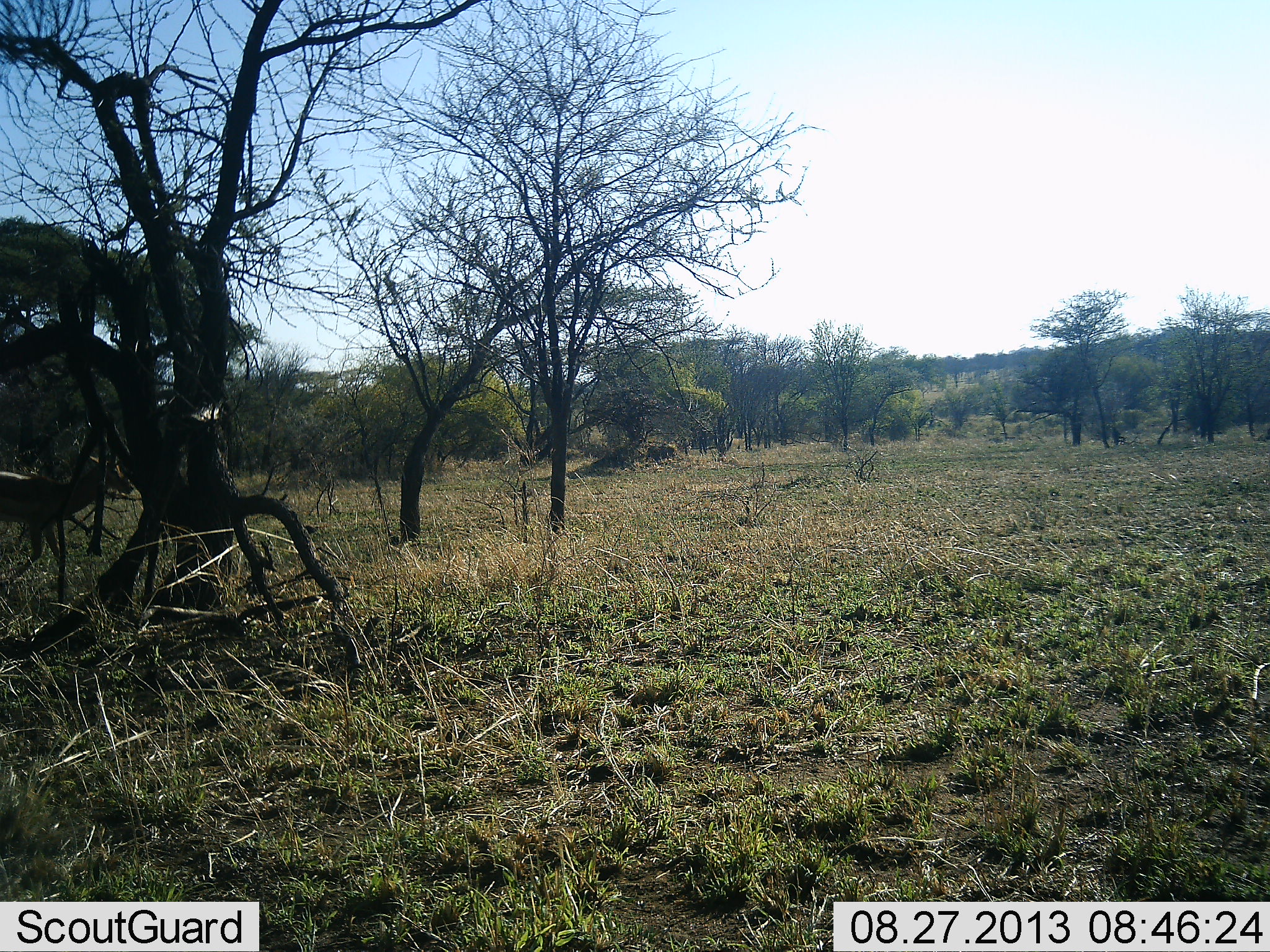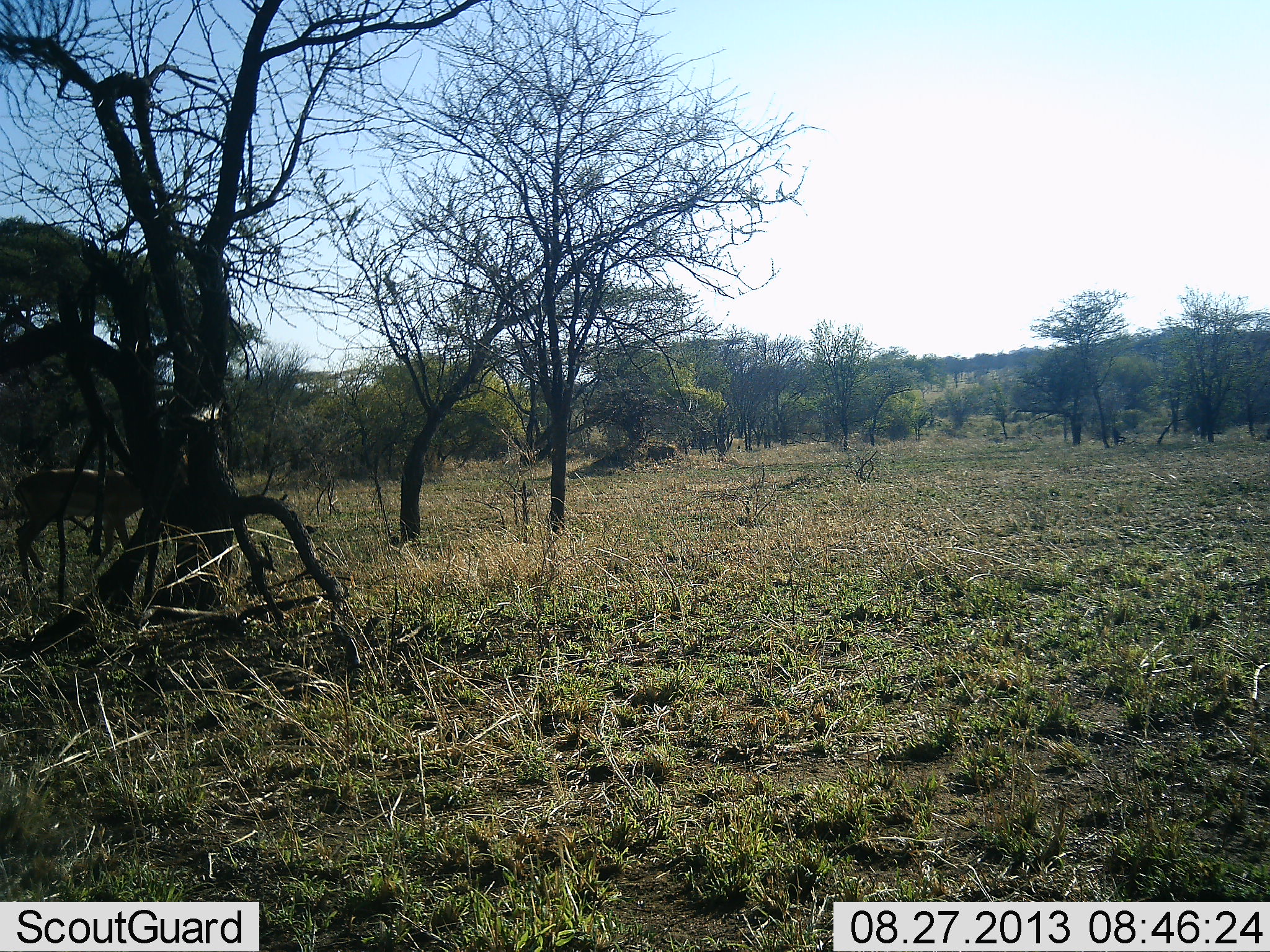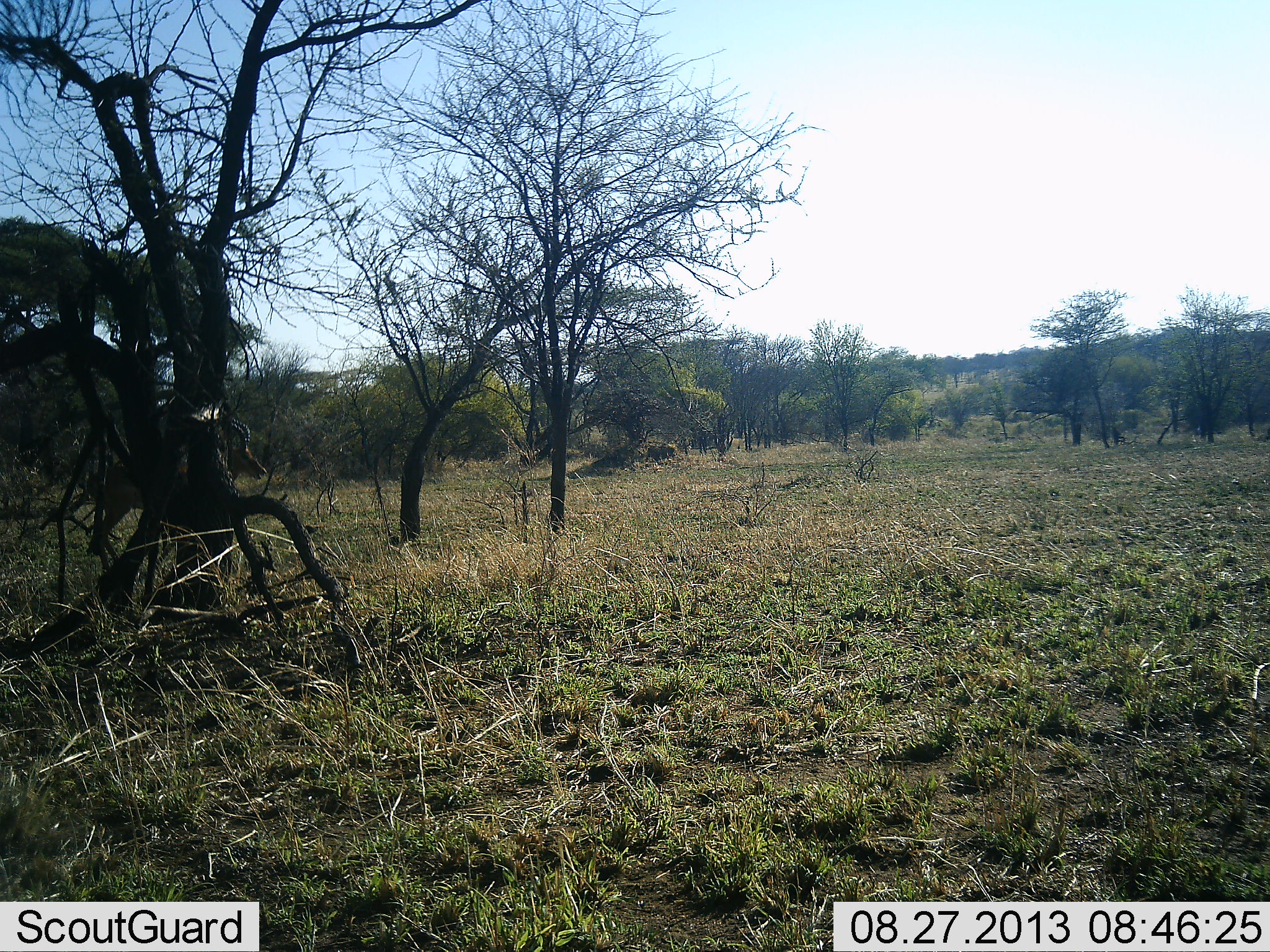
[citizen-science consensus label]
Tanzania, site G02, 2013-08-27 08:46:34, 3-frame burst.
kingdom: Animalia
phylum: Chordata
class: Mammalia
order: Artiodactyla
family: Bovidae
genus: Aepyceros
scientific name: Aepyceros melampus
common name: impala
Impala (Aepyceros melampus), count 1. Behavior (volunteer vote fractions): standing 0%, resting 0%, moving 100%, interacting 0%. Young present (vote fraction): 0%. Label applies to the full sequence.